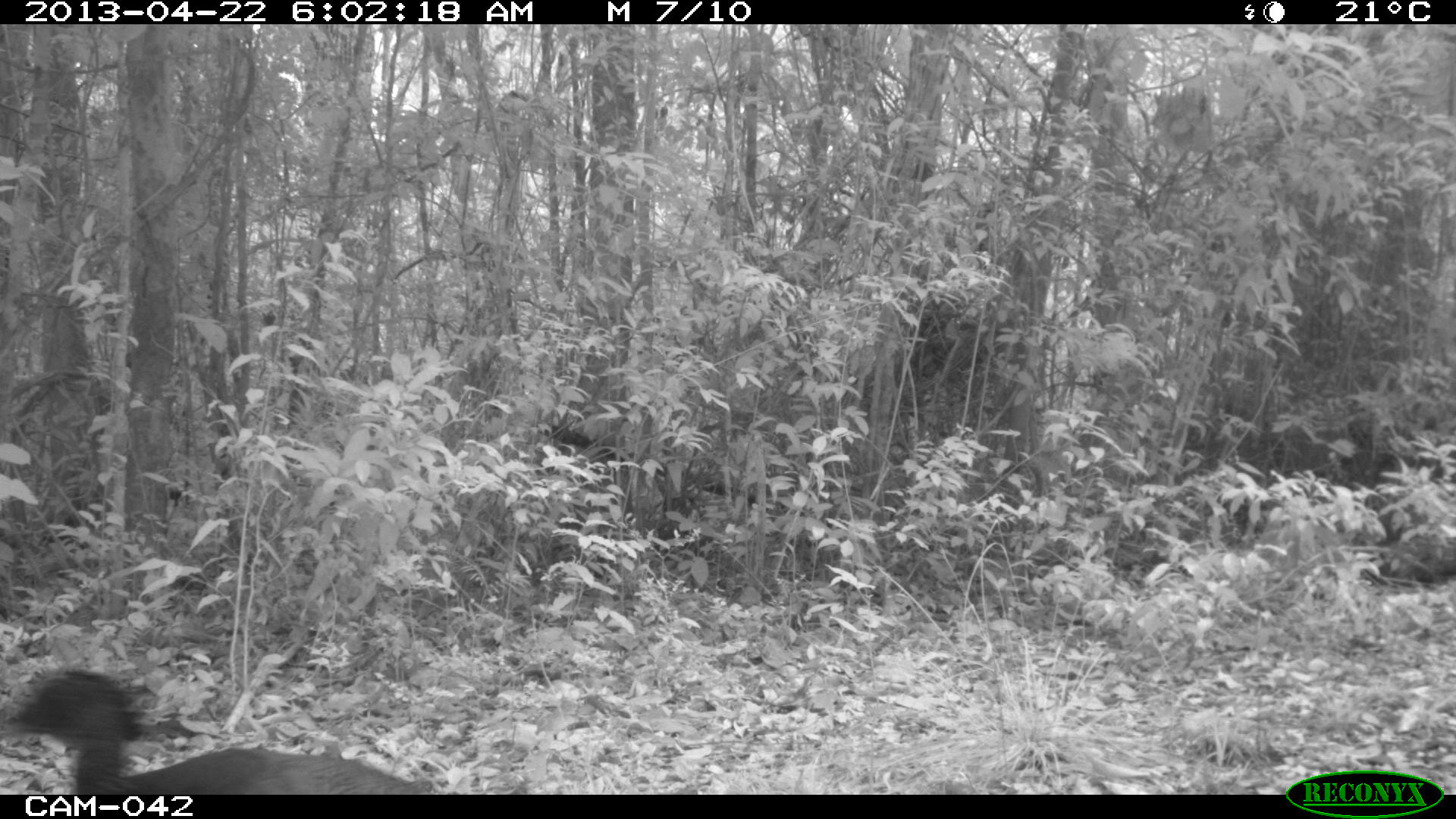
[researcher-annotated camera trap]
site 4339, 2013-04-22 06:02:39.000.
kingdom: Animalia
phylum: Chordata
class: Aves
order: Galliformes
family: Cracidae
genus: Crax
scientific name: Crax rubra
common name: great curassow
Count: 2.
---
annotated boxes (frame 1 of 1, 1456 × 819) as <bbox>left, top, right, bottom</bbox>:
crax rubra: <bbox>0, 667, 433, 793</bbox>